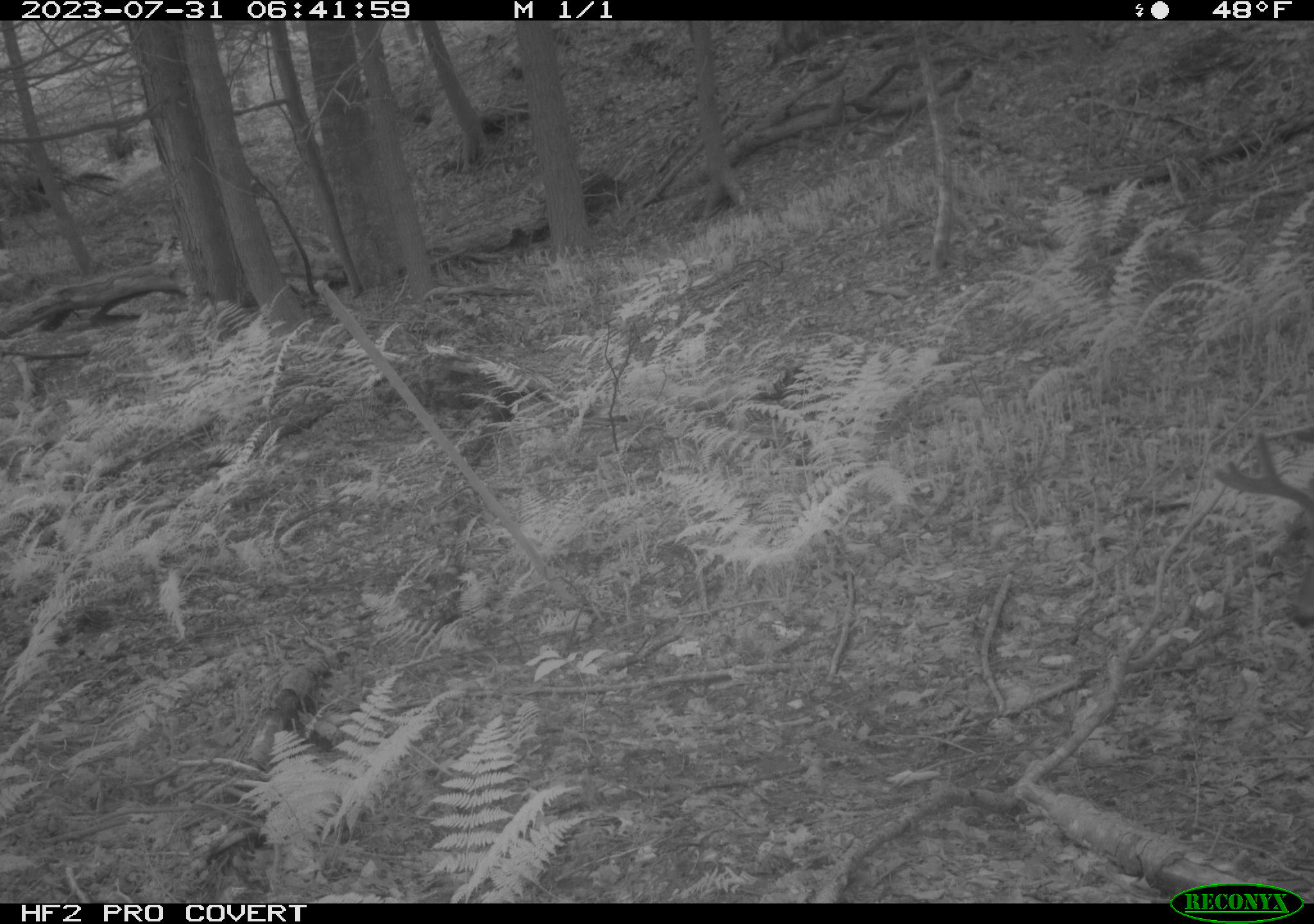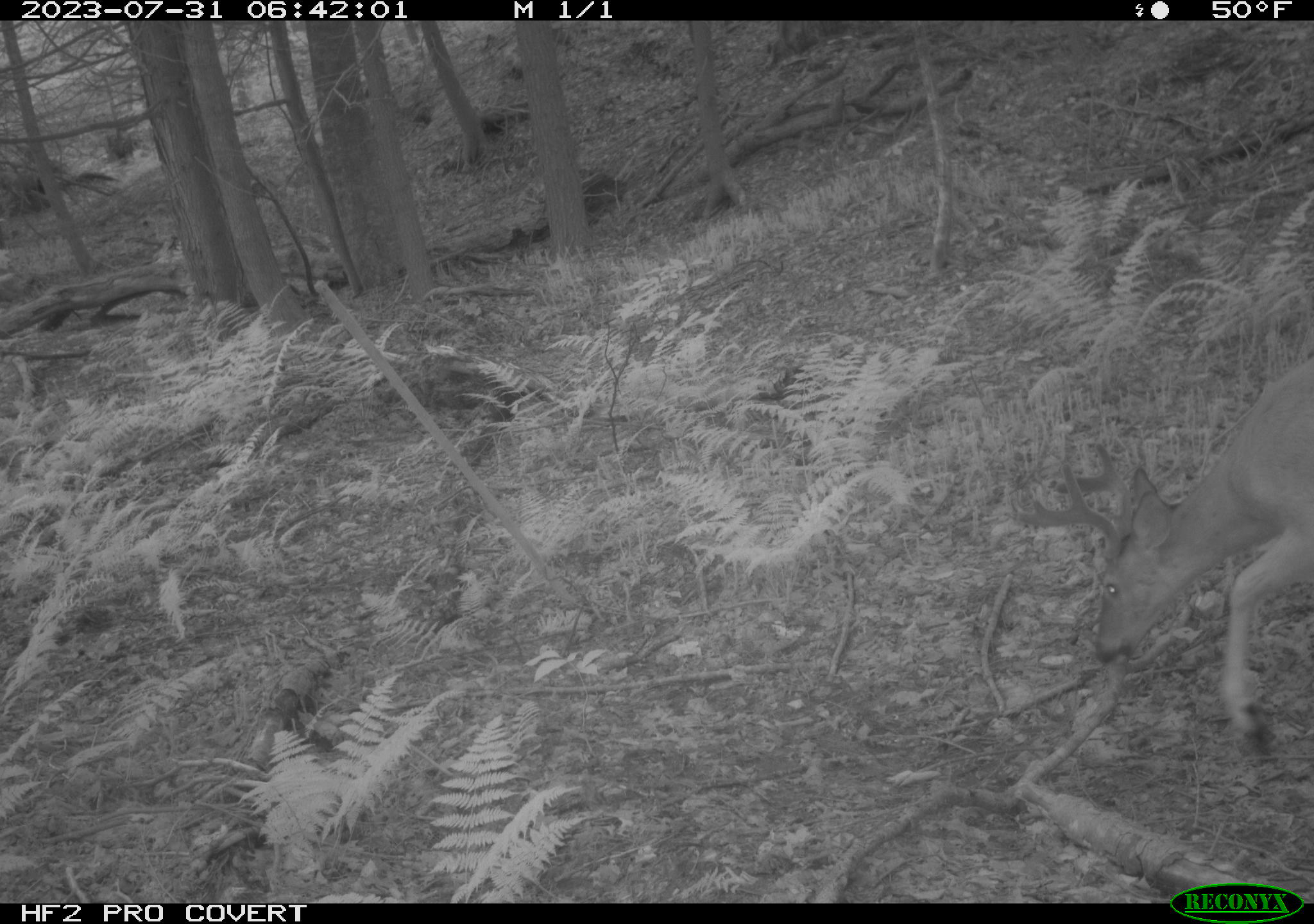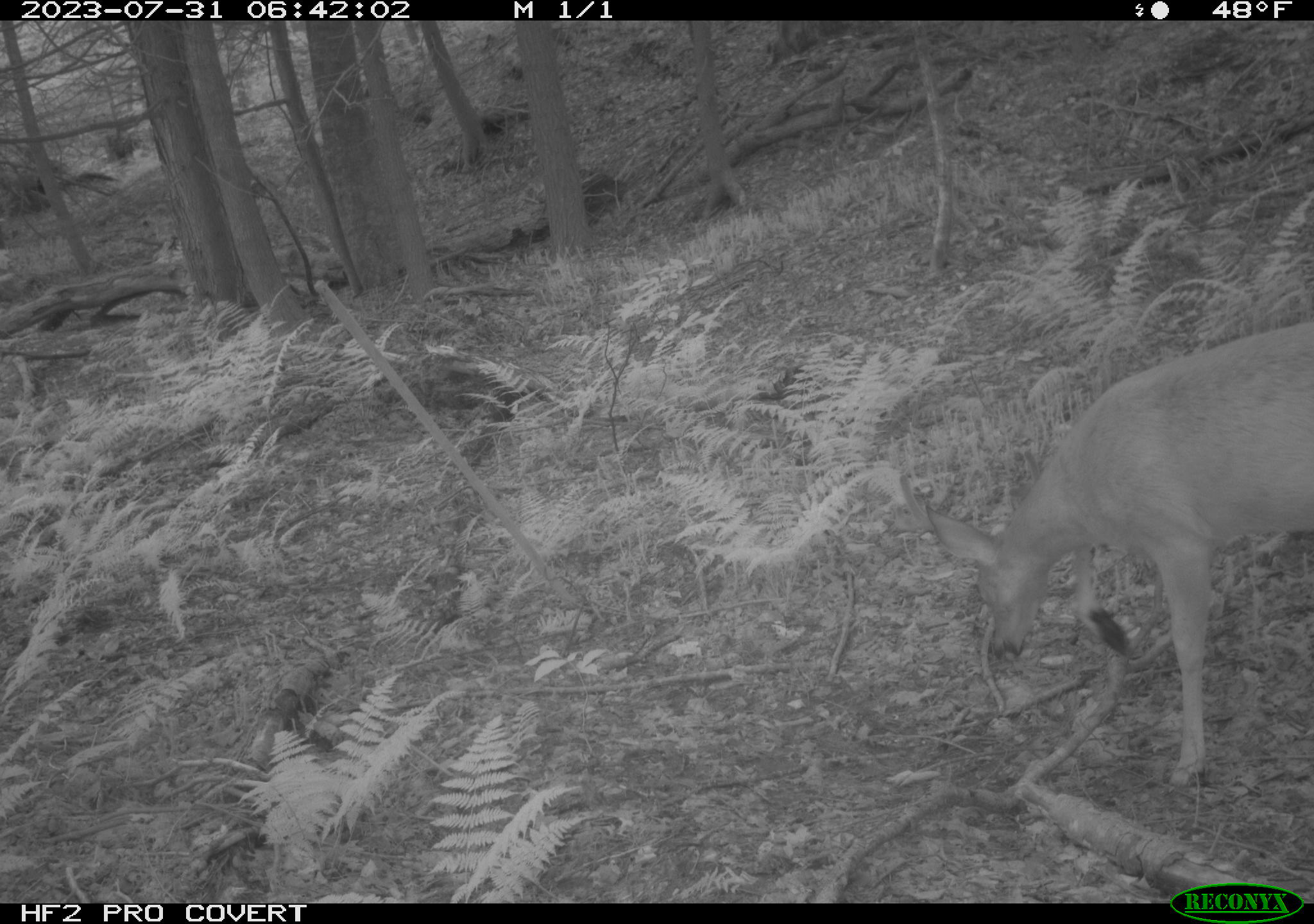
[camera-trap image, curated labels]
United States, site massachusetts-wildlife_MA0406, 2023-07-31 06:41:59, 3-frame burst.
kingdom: Animalia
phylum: Chordata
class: Mammalia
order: Artiodactyla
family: Cervidae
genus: Odocoileus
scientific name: Odocoileus virginianus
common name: white-tailed deer